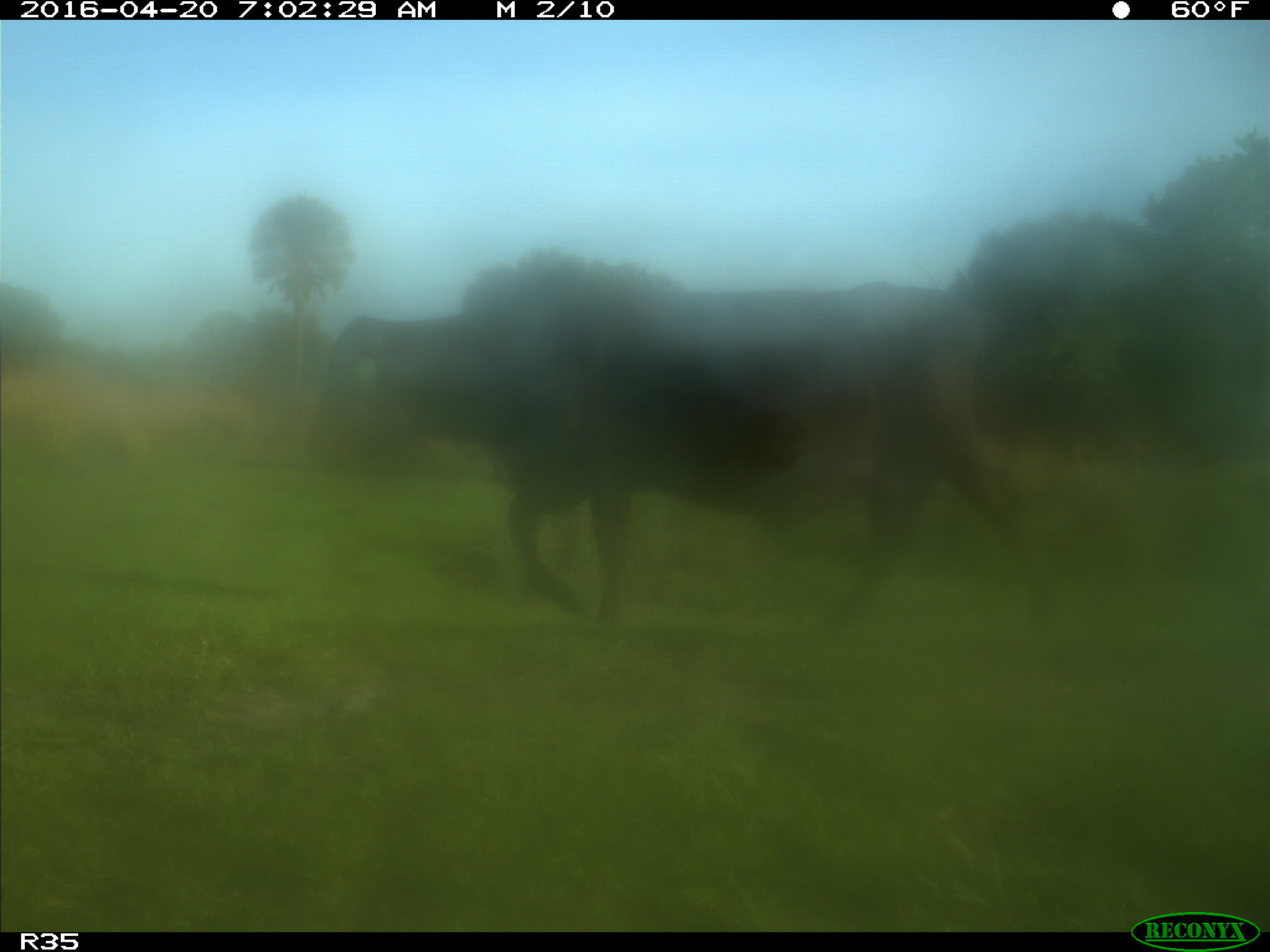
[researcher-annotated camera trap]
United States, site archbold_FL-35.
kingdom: Animalia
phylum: Chordata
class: Mammalia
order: Artiodactyla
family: Bovidae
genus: Bos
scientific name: Bos taurus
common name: domestic cow